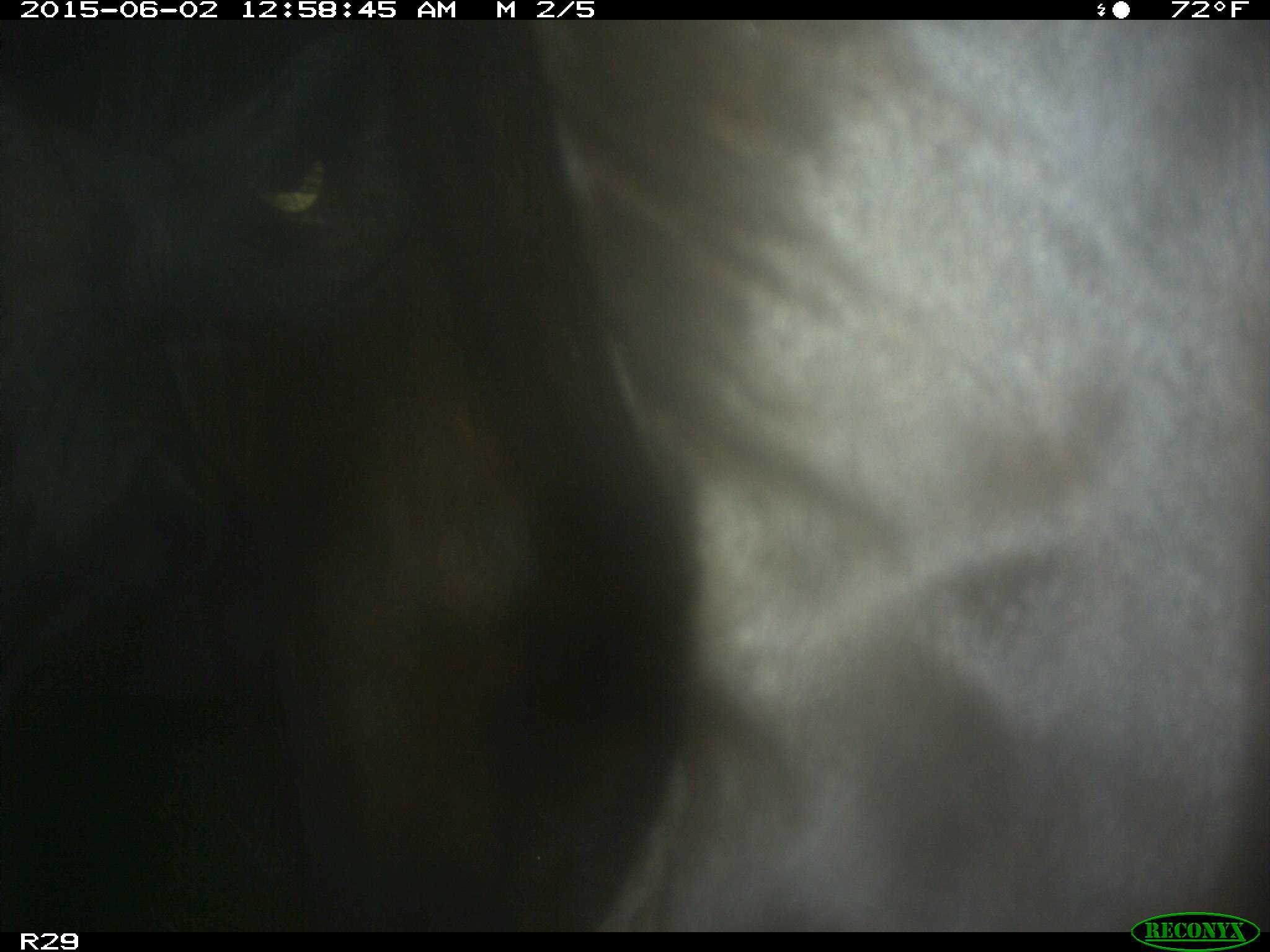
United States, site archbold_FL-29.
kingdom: Animalia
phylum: Chordata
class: Mammalia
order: Artiodactyla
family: Bovidae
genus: Bos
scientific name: Bos taurus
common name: domestic cow